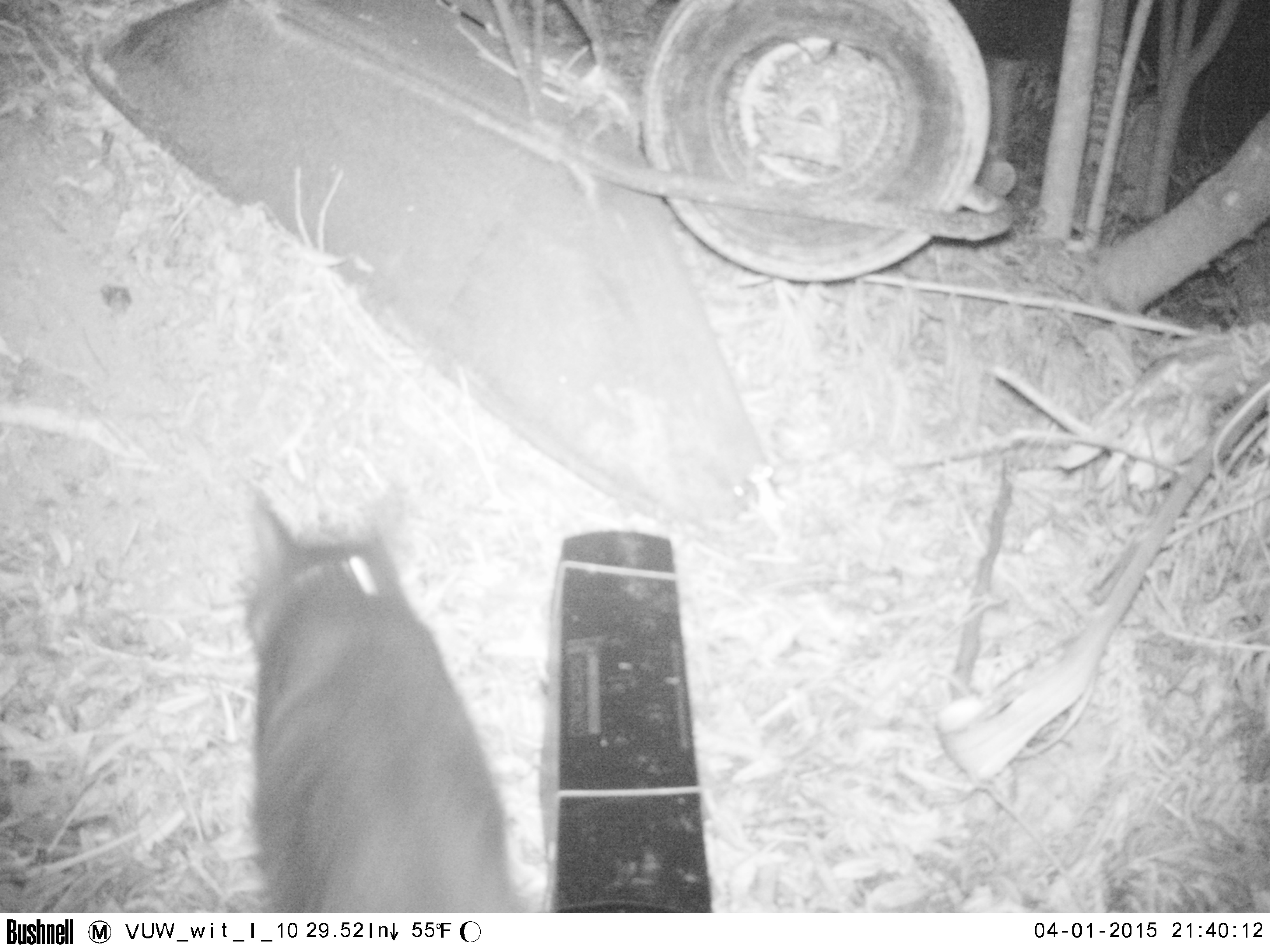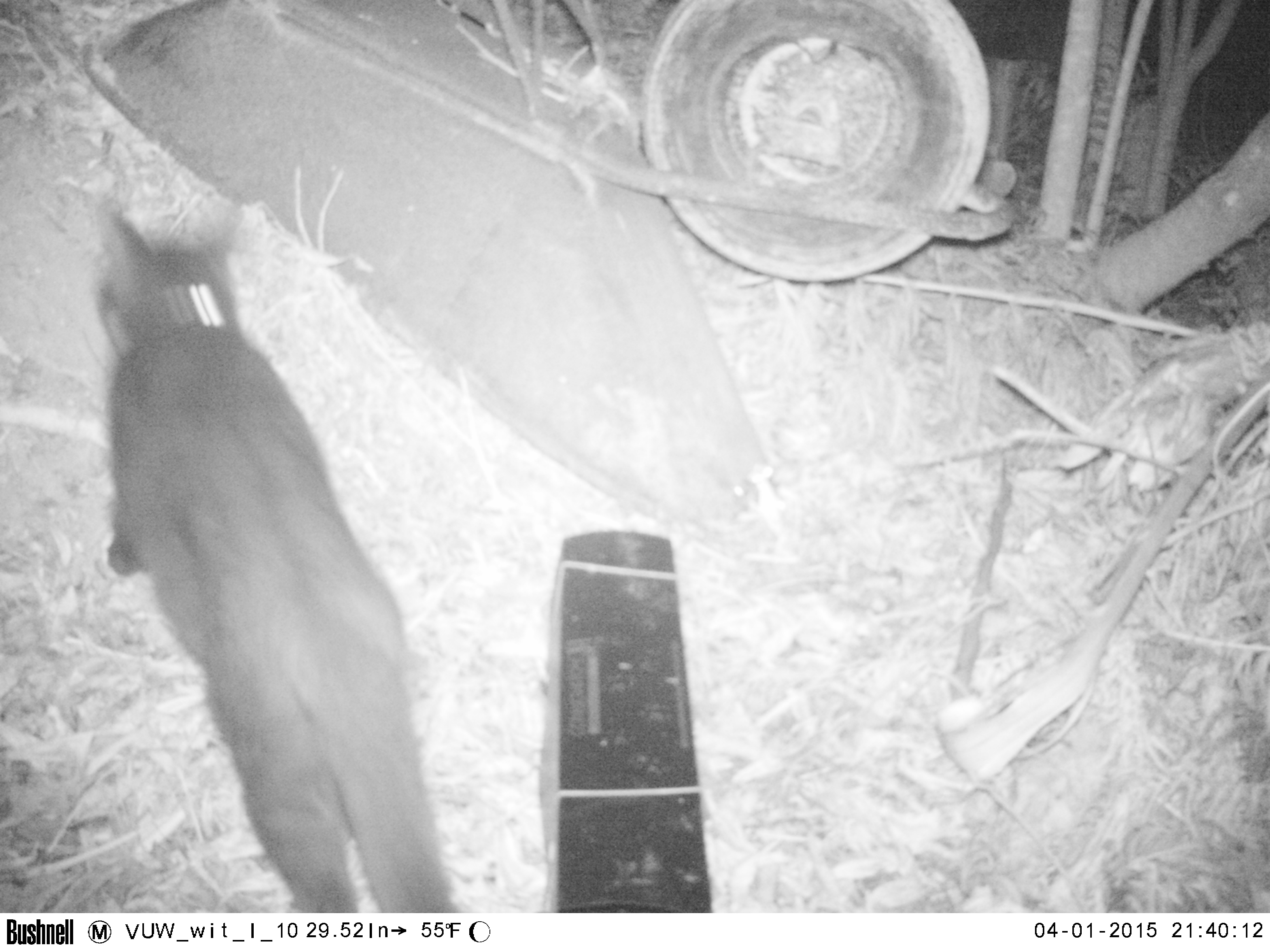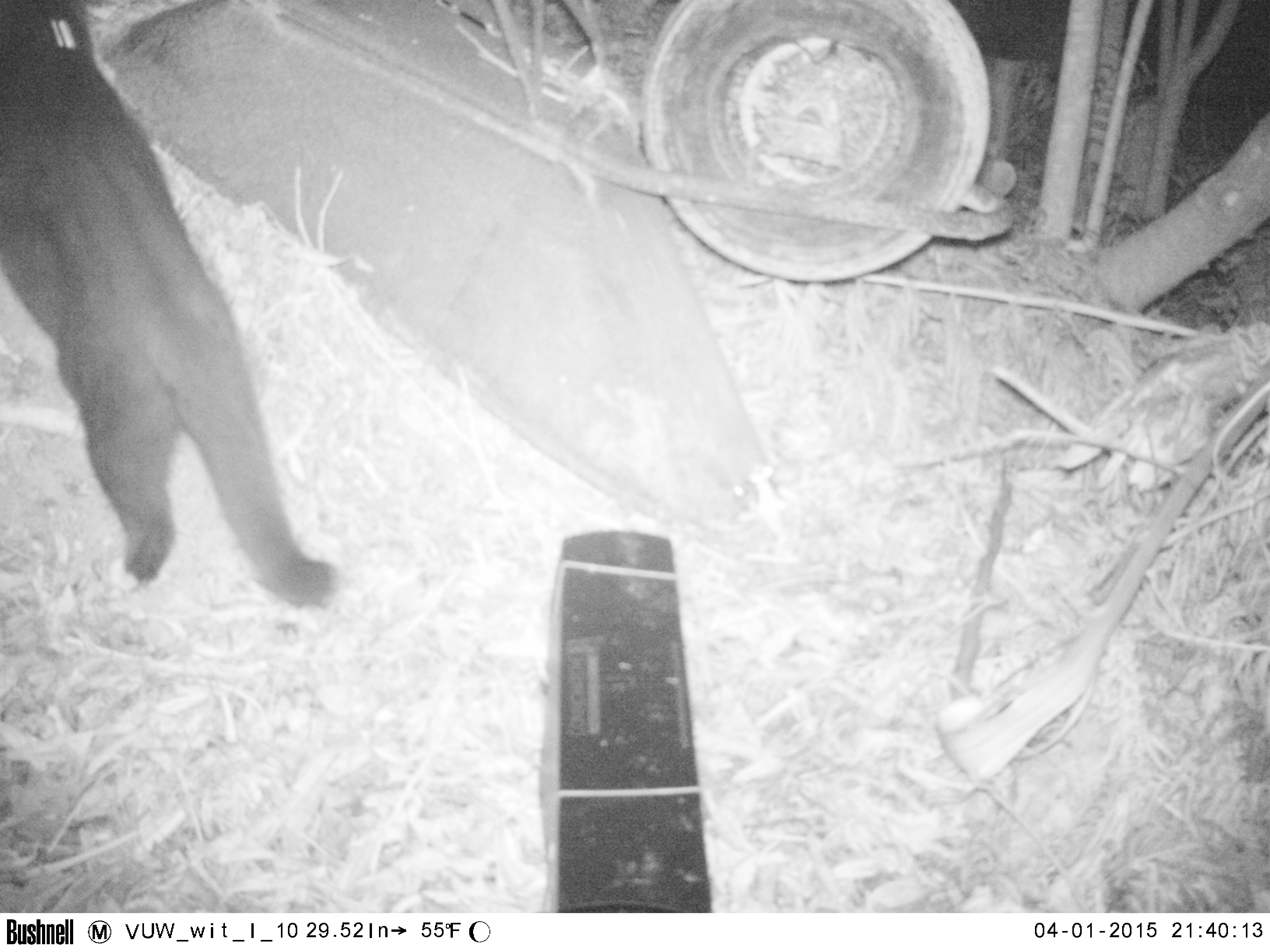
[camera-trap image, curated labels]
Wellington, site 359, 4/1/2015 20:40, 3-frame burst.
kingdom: Animalia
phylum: Chordata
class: Mammalia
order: Carnivora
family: Felidae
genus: Felis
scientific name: Felis catus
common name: cat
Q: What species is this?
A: Cat (Felis catus).